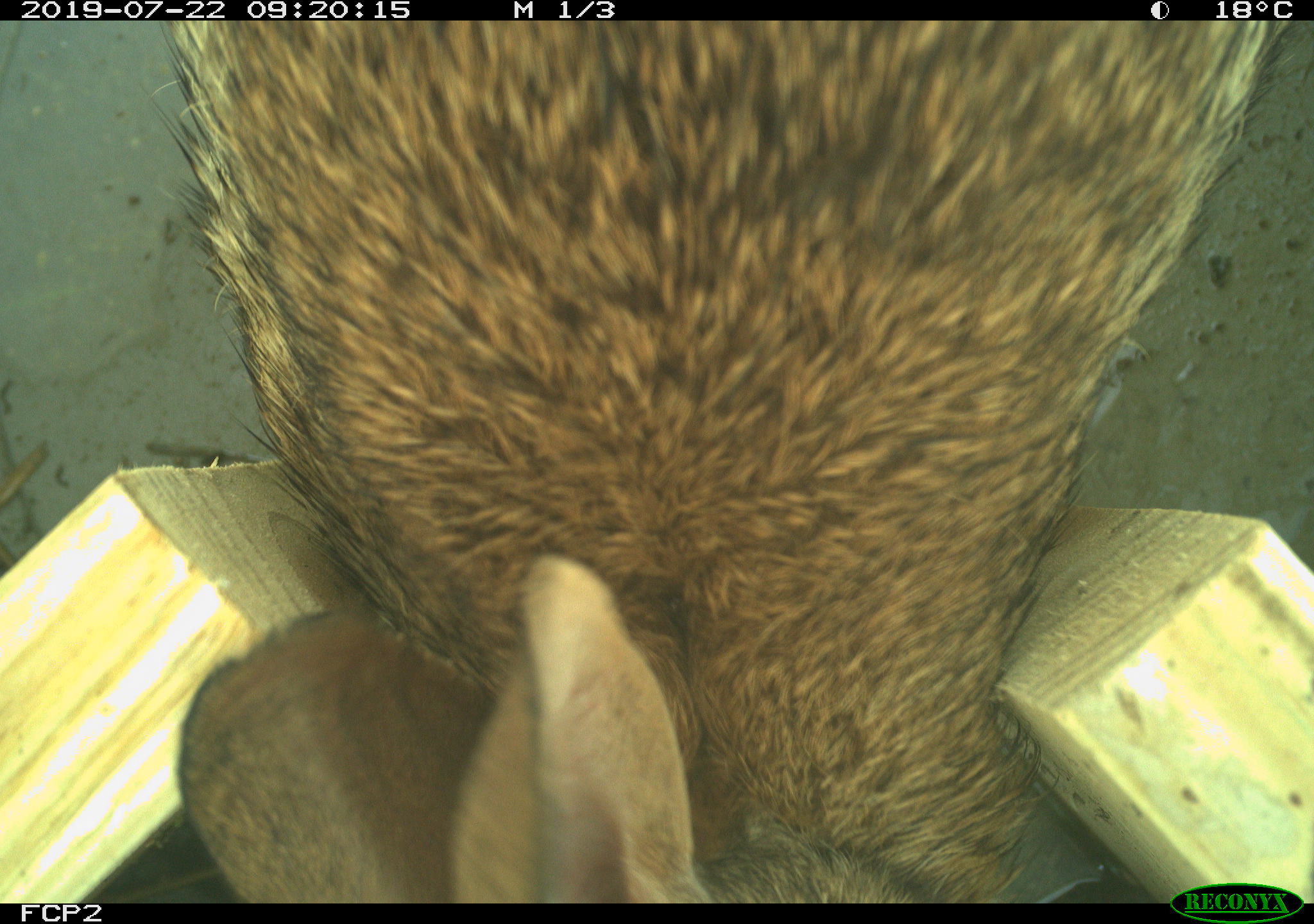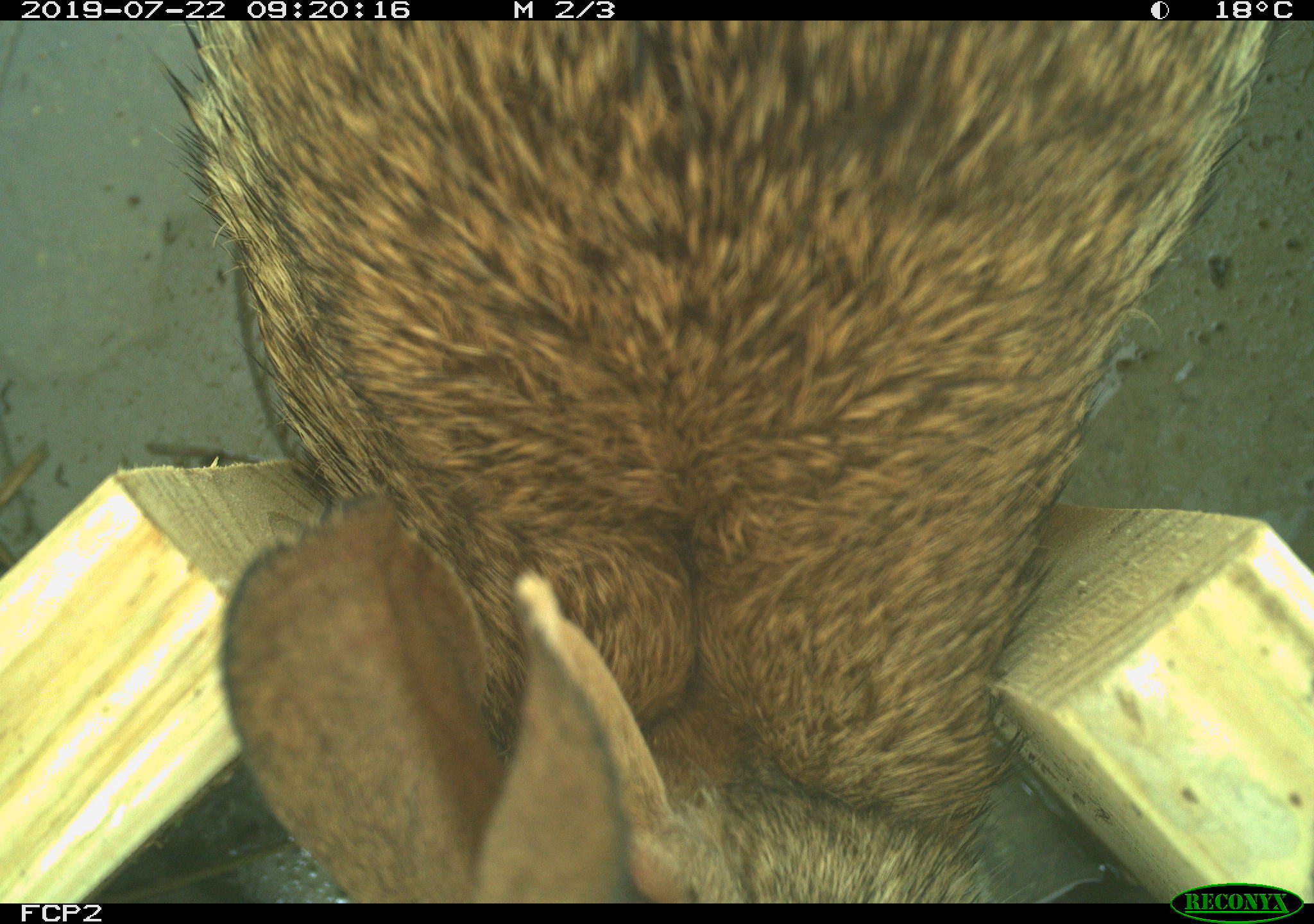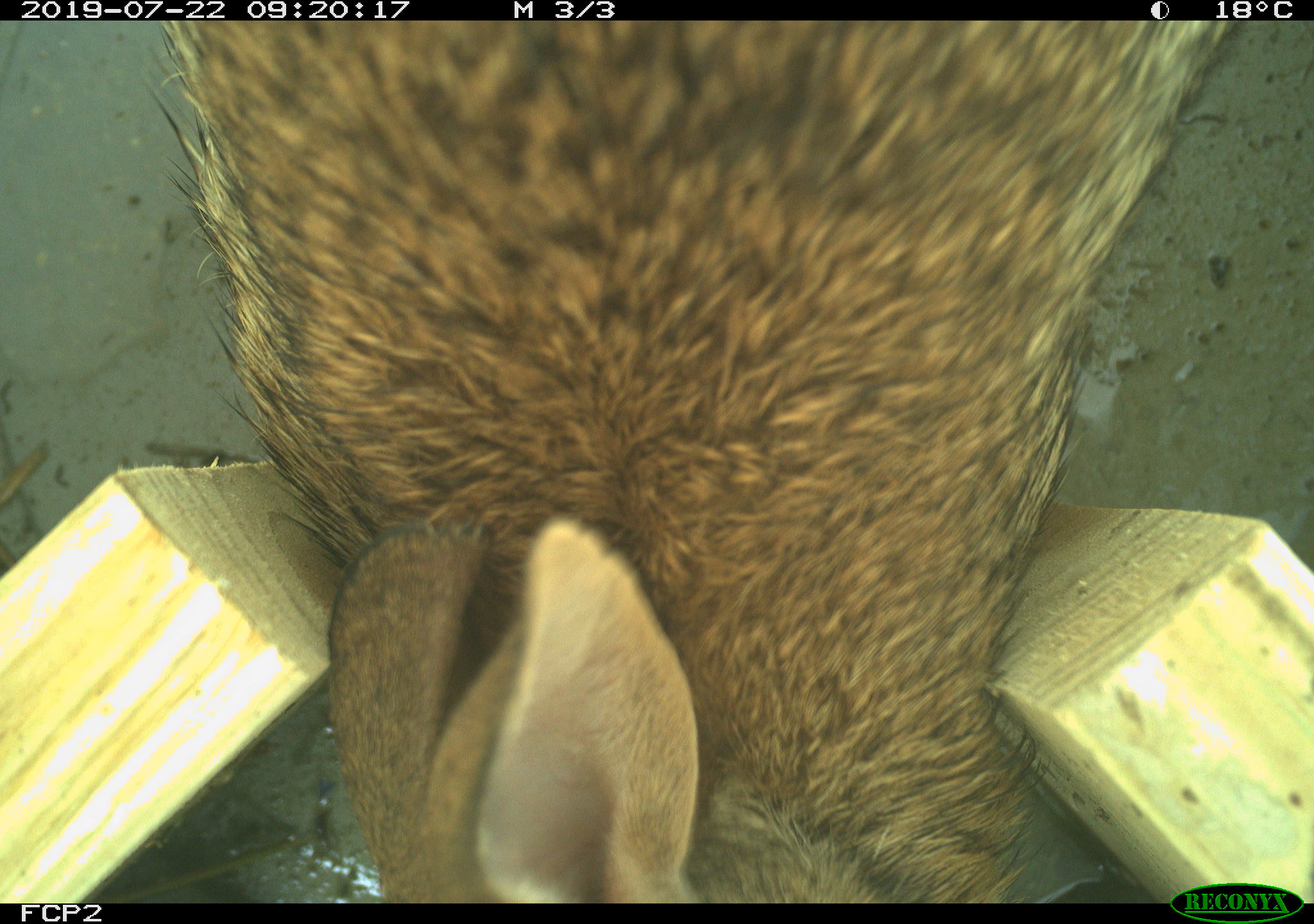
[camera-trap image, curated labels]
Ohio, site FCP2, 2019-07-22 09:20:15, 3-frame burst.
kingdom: Animalia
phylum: Chordata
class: Mammalia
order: Lagomorpha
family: Leporidae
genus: Sylvilagus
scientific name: Sylvilagus floridanus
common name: eastern cottontail